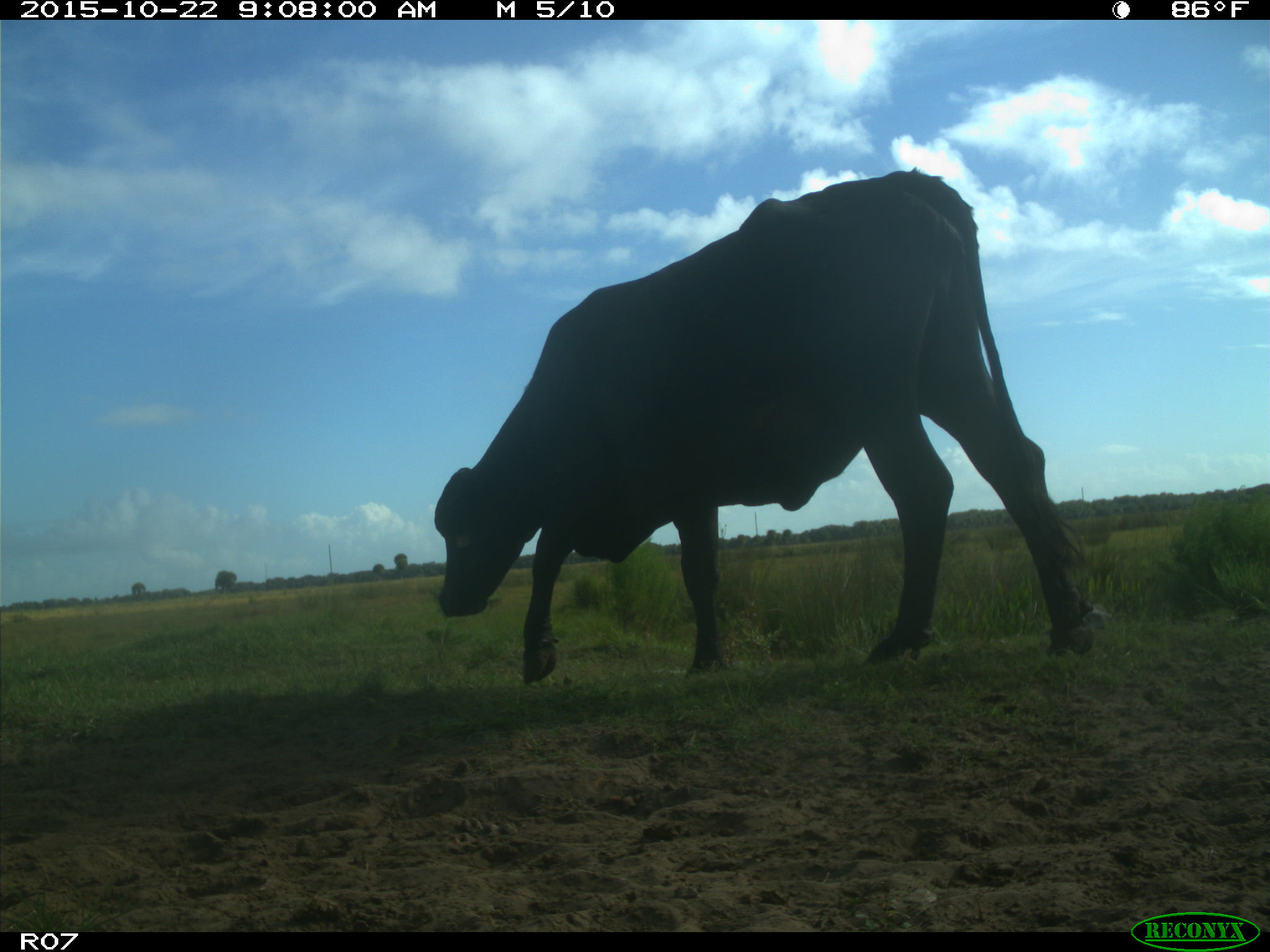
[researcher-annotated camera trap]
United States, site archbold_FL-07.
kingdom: Animalia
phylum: Chordata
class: Mammalia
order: Artiodactyla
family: Bovidae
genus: Bos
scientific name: Bos taurus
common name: domestic cow